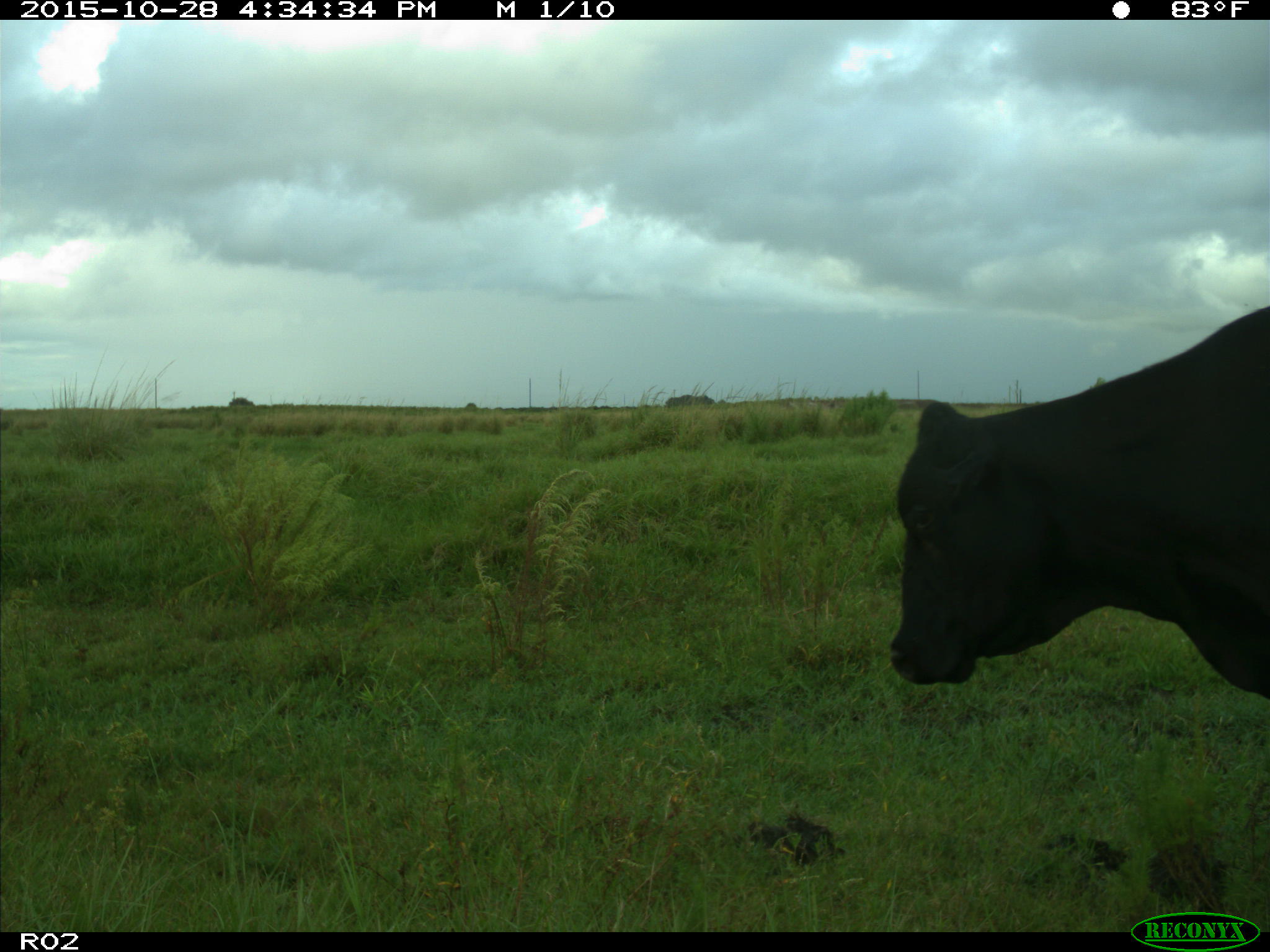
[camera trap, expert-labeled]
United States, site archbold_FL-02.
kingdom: Animalia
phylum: Chordata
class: Mammalia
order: Artiodactyla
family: Bovidae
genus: Bos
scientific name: Bos taurus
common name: domestic cow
Bos taurus (domestic cow).